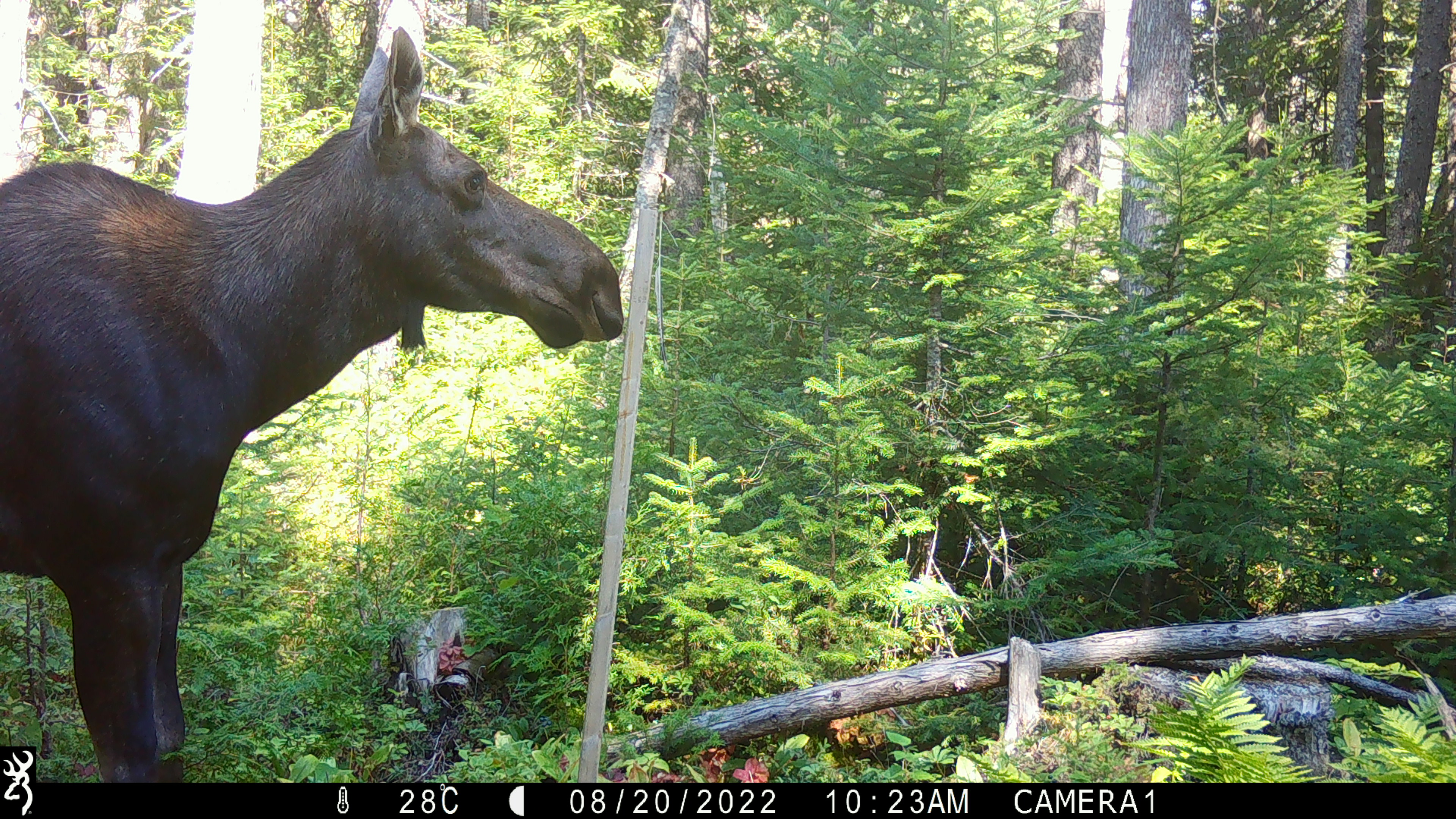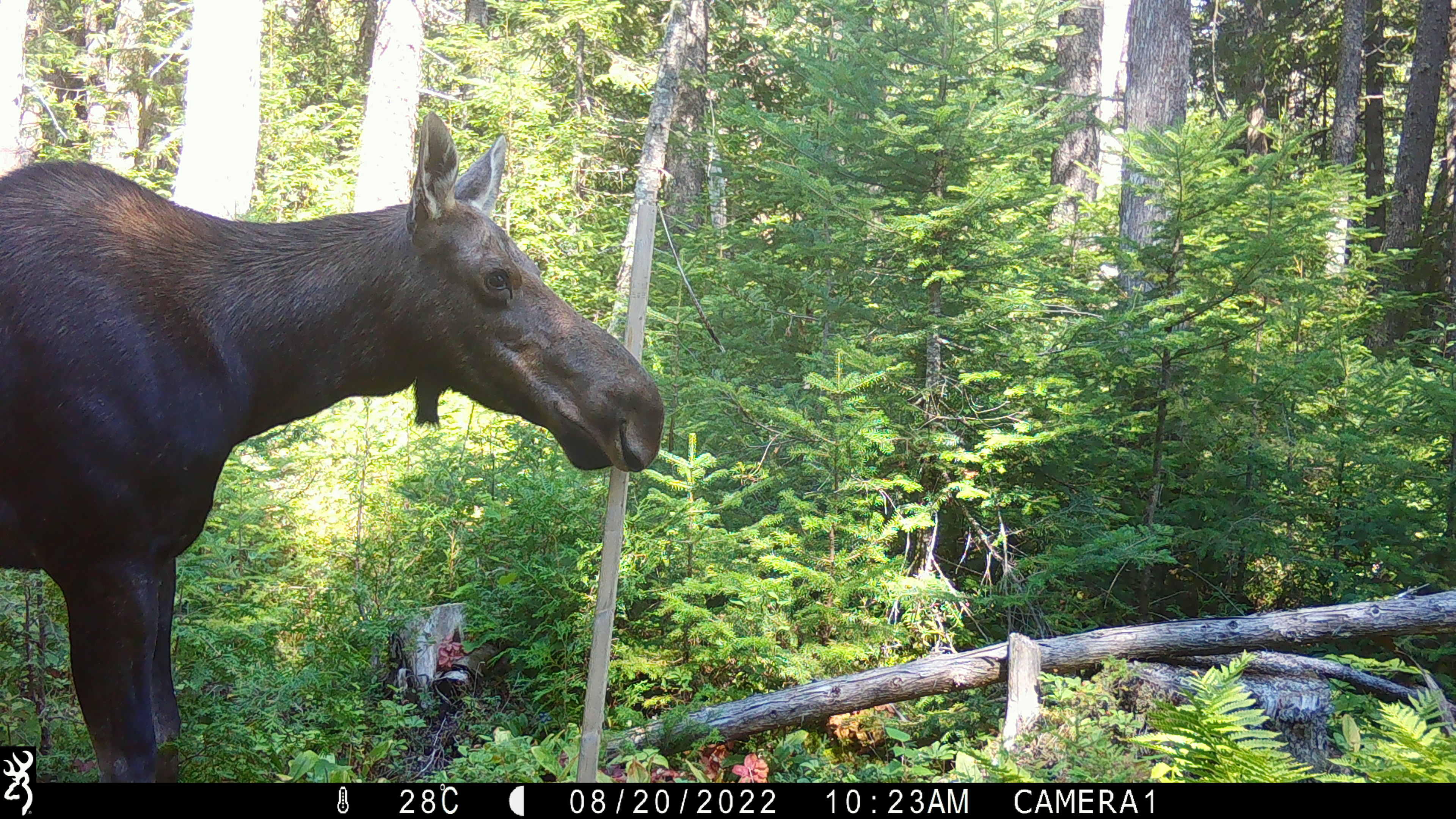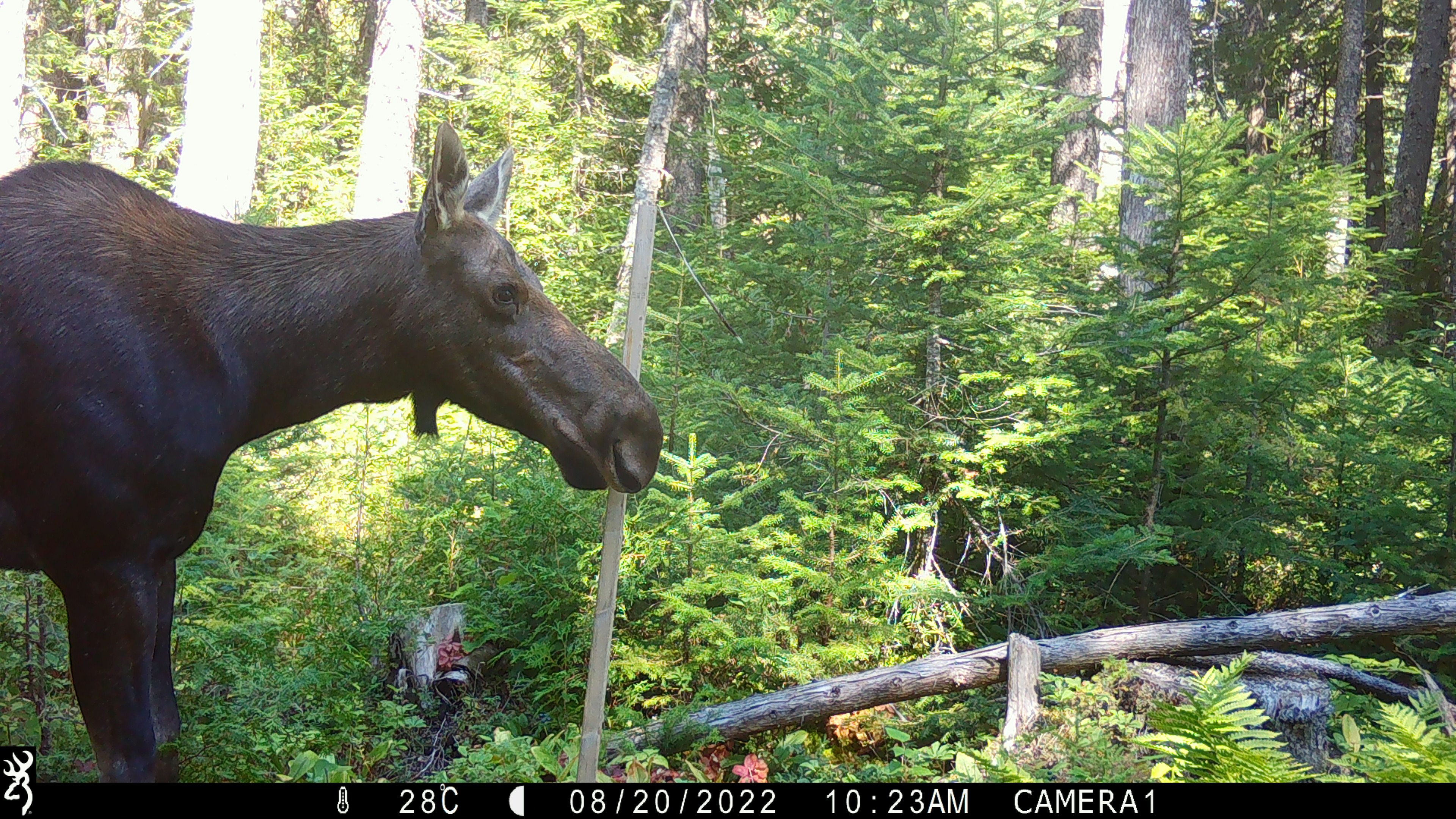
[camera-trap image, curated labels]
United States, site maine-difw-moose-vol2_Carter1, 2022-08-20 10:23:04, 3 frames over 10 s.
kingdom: Animalia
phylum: Chordata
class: Mammalia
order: Artiodactyla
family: Cervidae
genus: Alces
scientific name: Alces alces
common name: moose